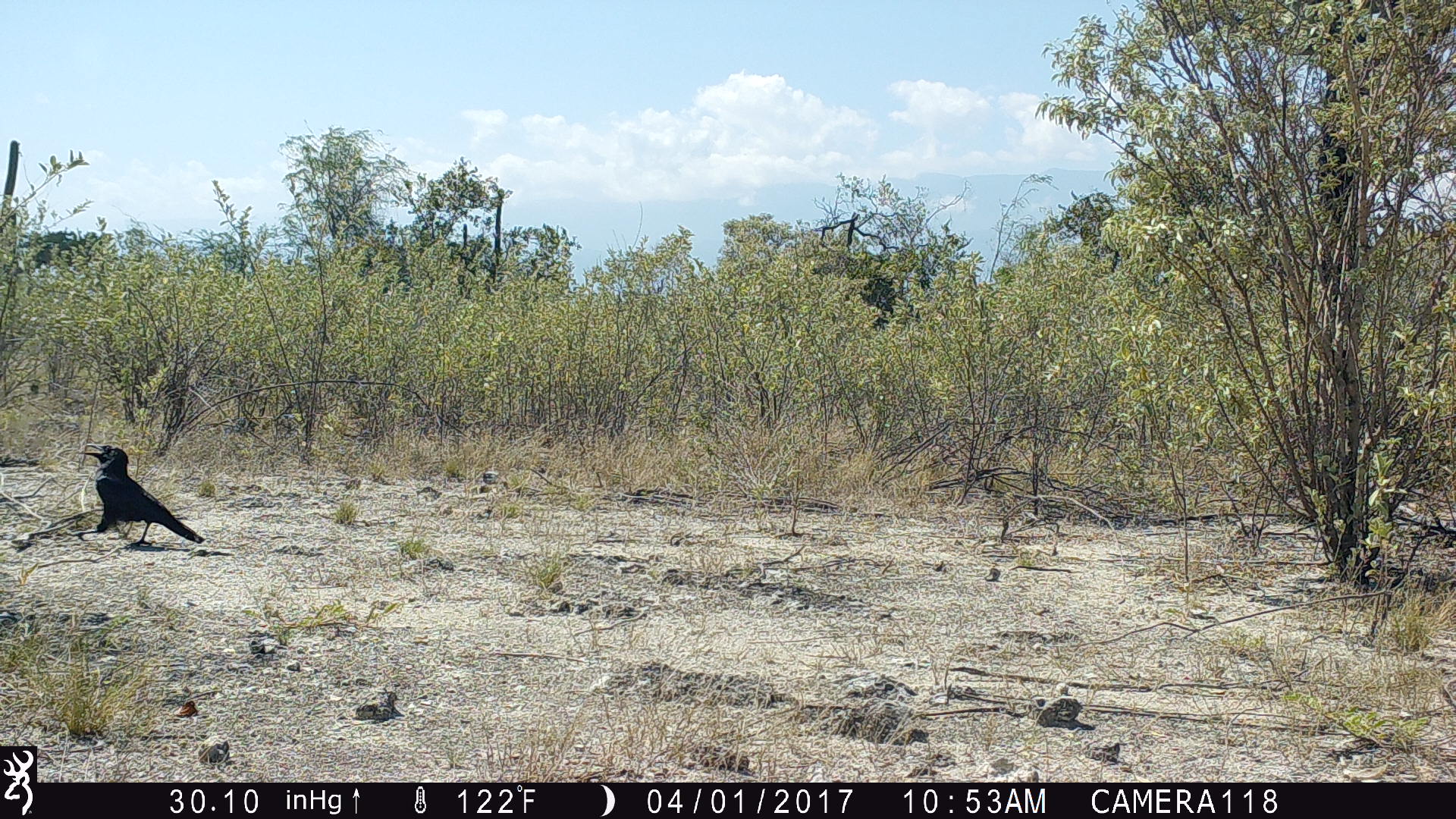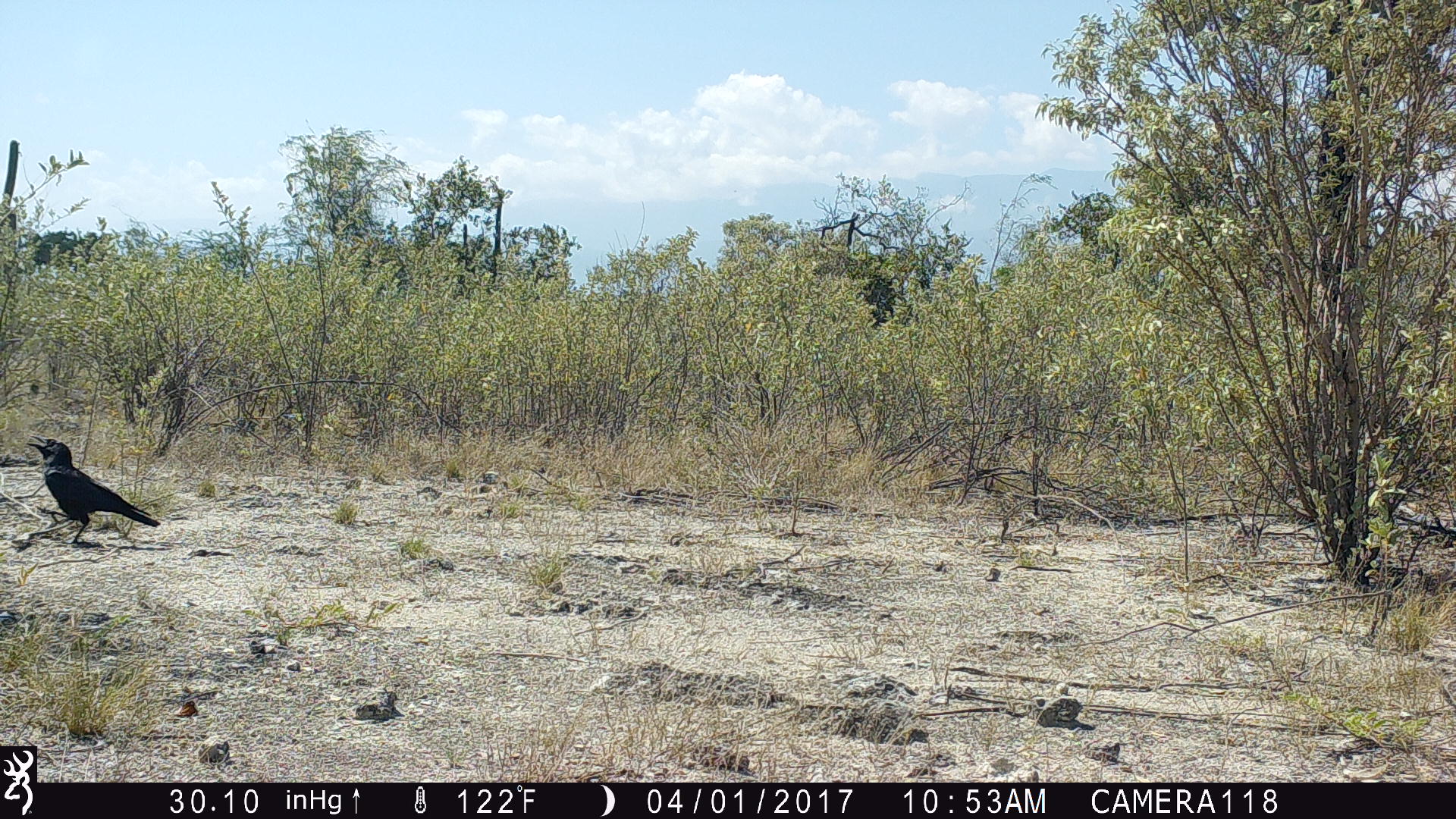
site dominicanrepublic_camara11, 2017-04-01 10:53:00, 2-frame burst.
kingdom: Animalia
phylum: Chordata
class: Aves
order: Passeriformes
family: Corvidae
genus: Corvus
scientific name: Corvus corax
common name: raven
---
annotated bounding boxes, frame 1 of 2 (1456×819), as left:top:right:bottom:
raven: 83:444:207:548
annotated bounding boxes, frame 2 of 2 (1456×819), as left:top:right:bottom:
raven: 25:438:162:546